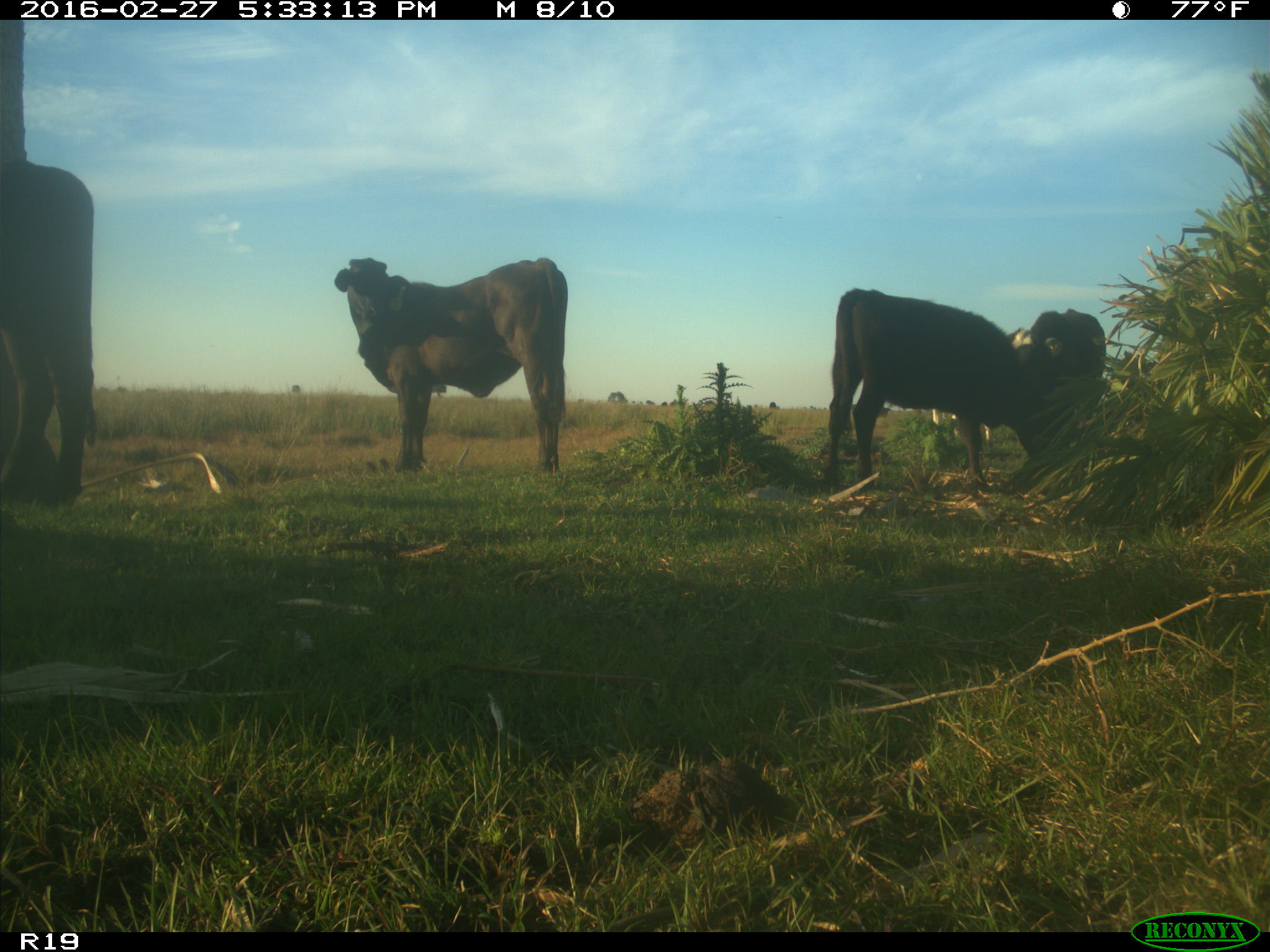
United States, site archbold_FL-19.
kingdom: Animalia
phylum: Chordata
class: Mammalia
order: Artiodactyla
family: Bovidae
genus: Bos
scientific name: Bos taurus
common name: domestic cow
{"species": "Bos taurus (domestic cow)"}